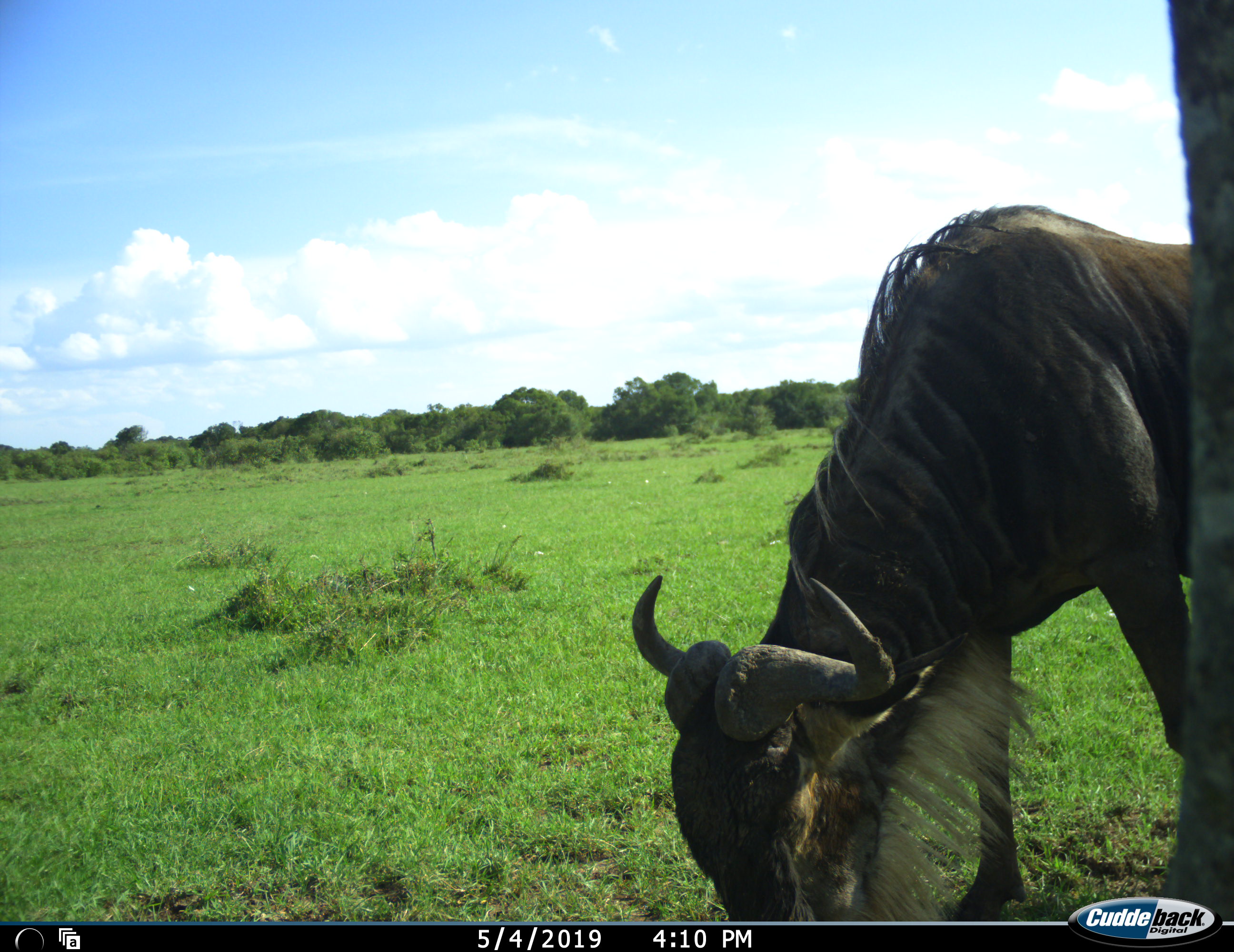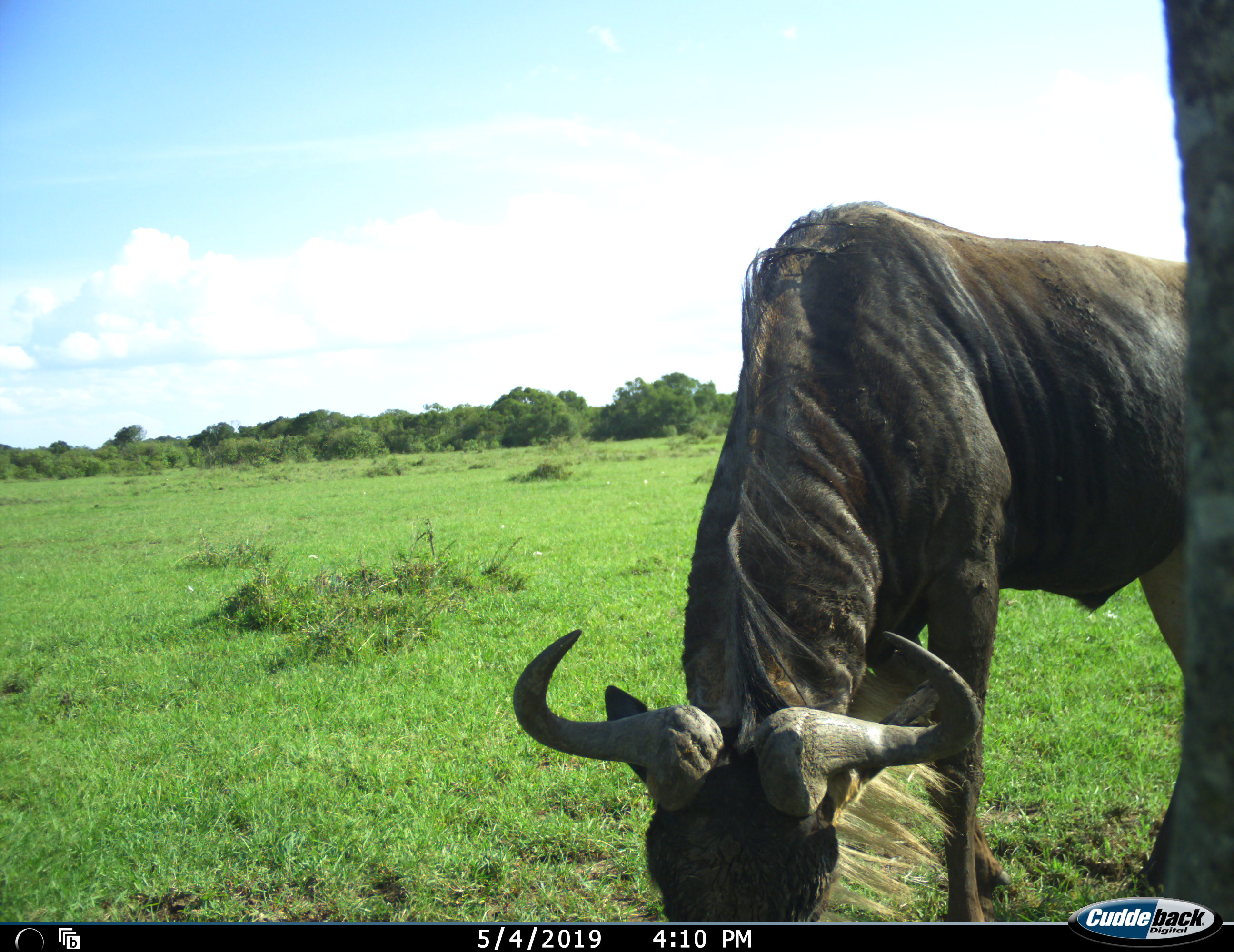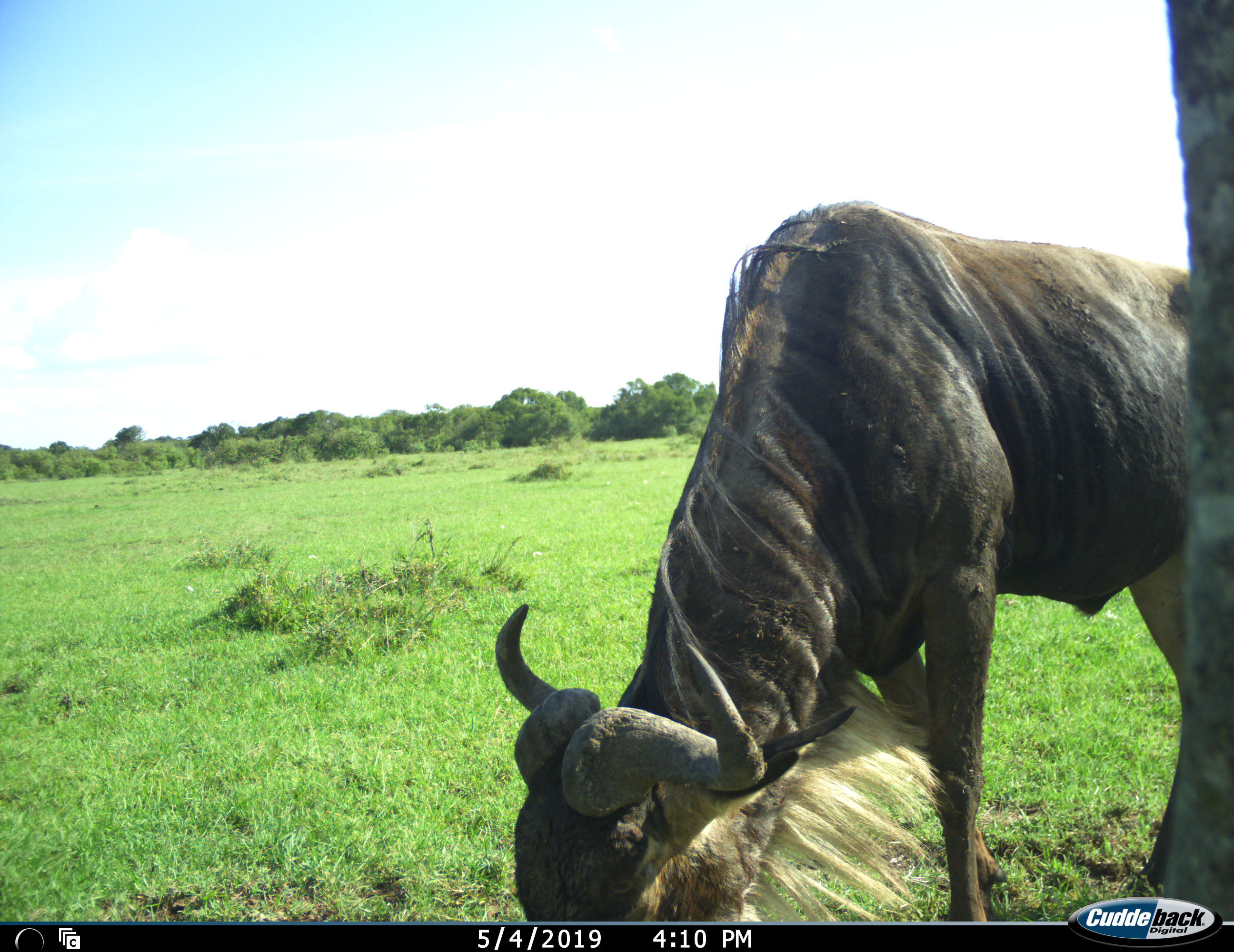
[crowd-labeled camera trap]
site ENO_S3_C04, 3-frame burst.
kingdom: Animalia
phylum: Chordata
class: Mammalia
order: Artiodactyla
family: Bovidae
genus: Connochaetes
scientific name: Connochaetes taurinus taurinus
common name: blue wildebeest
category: wildebeestblue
Wildebeestblue (blue wildebeest) (Connochaetes taurinus taurinus), count 1. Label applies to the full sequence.